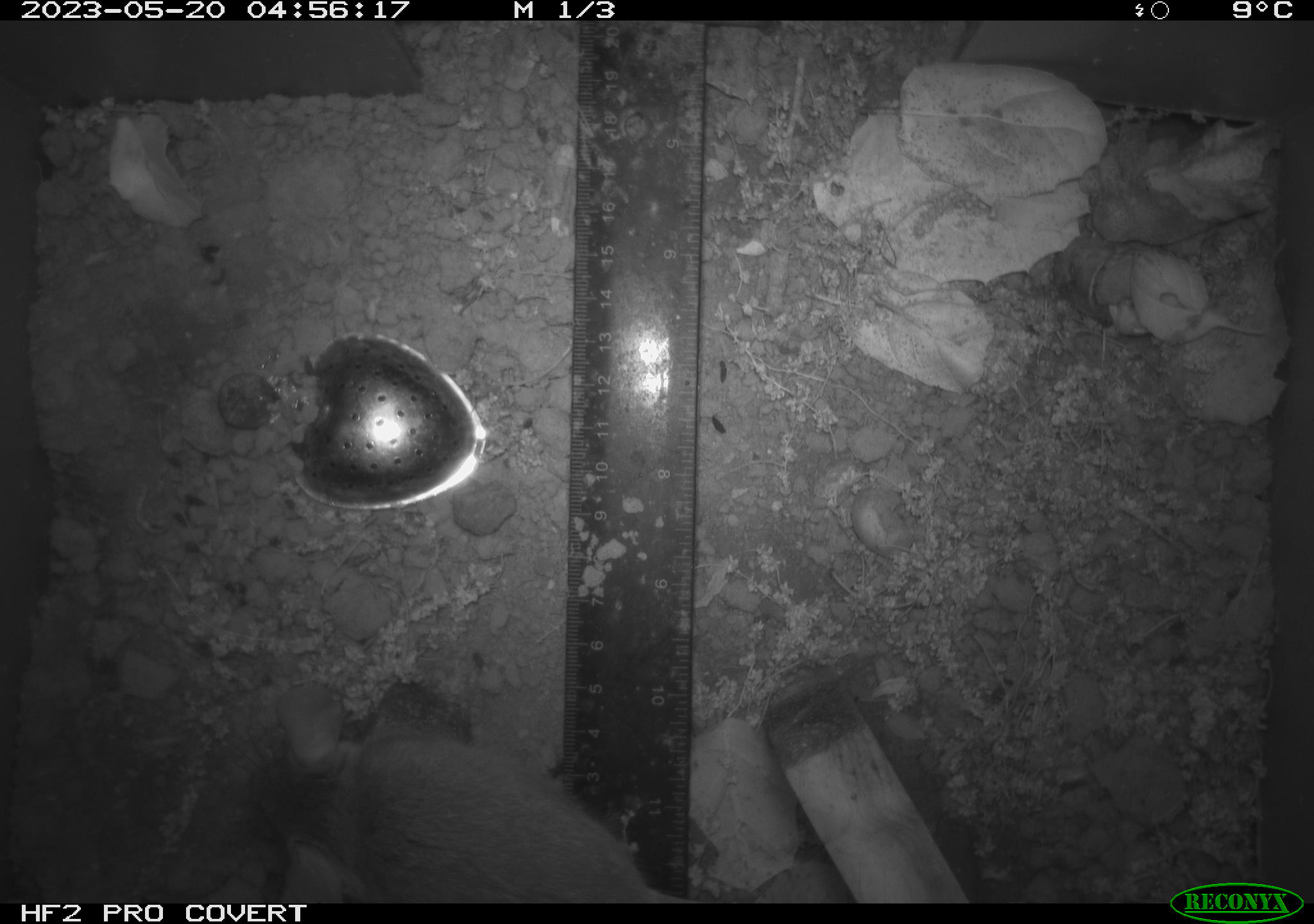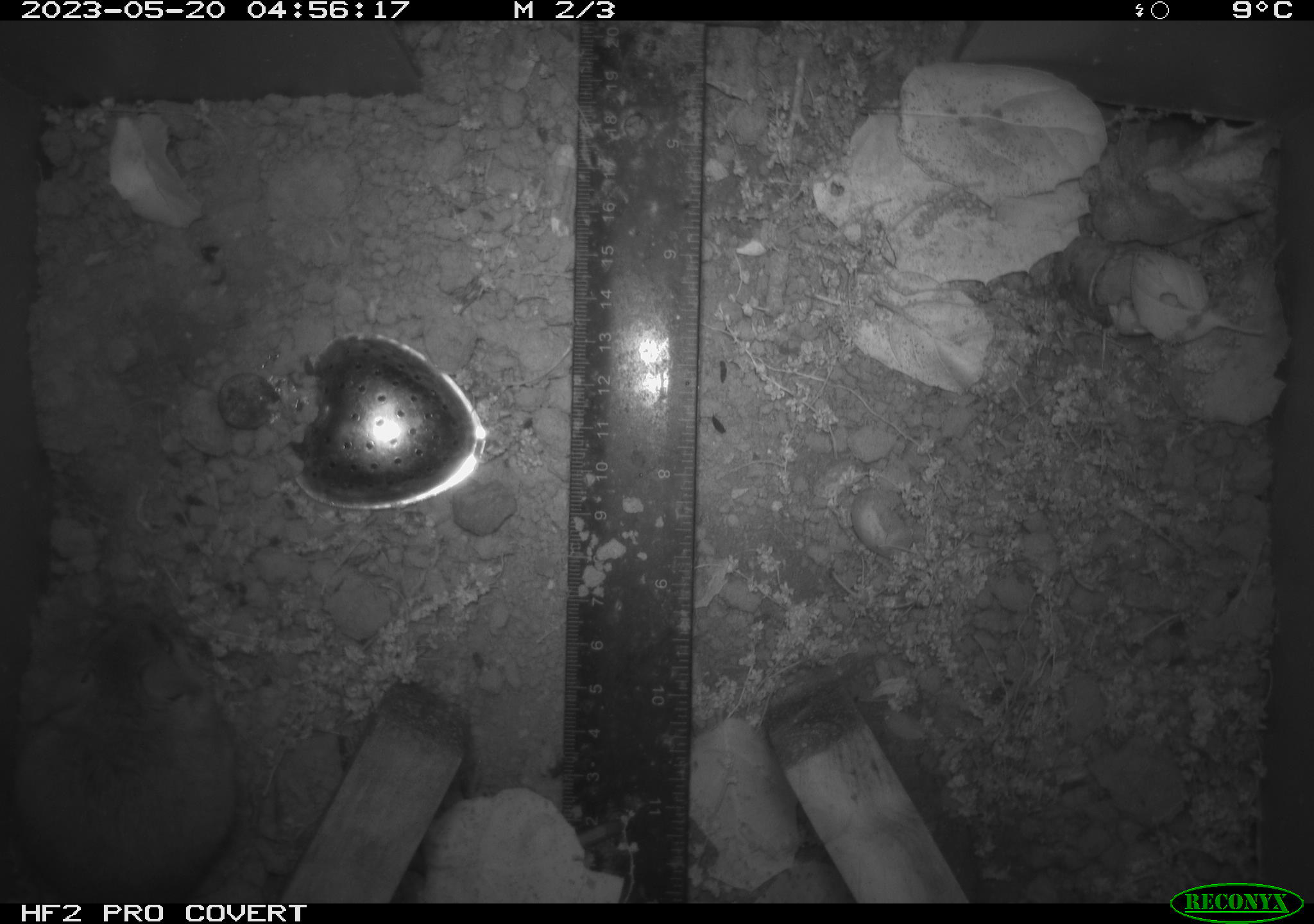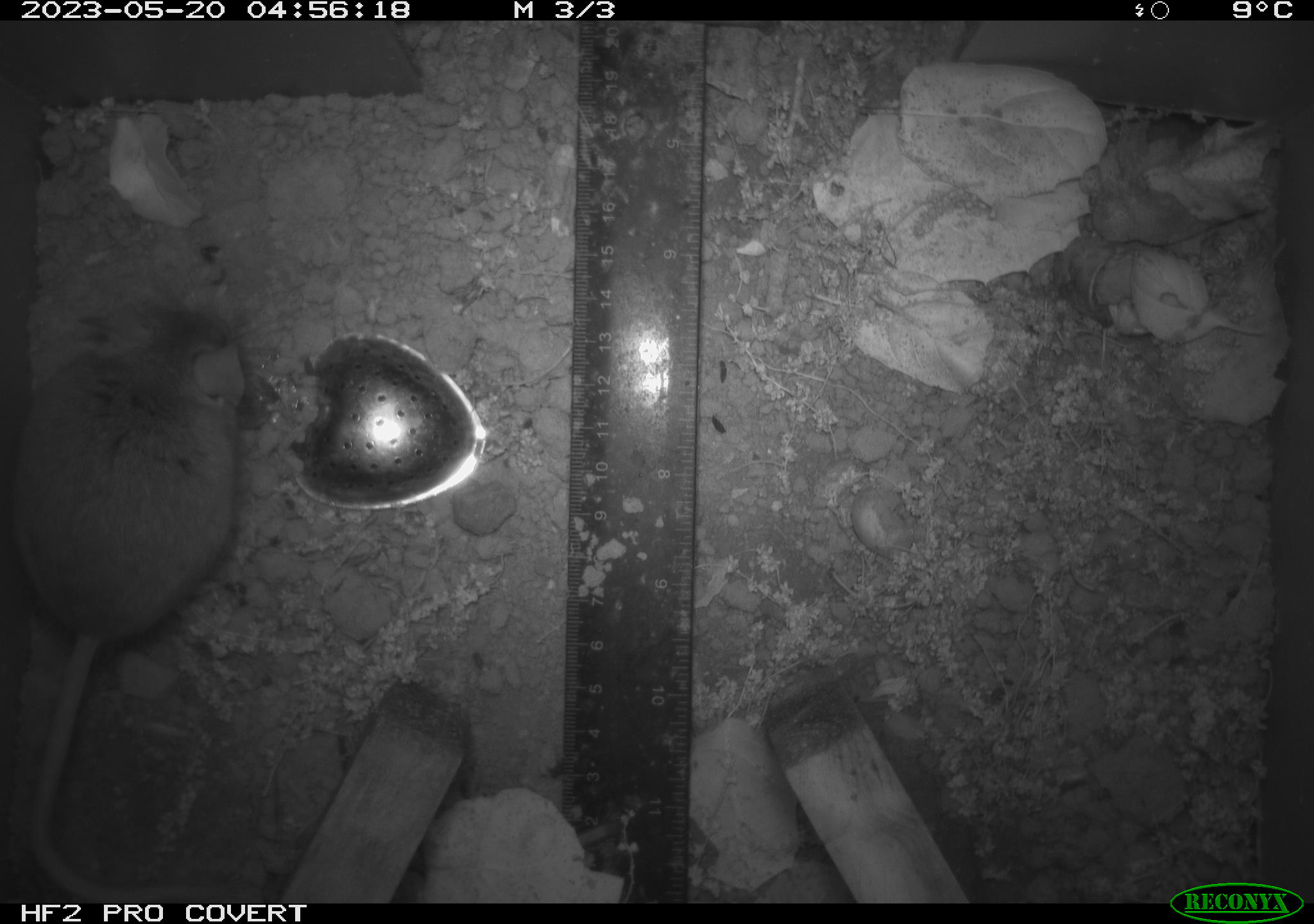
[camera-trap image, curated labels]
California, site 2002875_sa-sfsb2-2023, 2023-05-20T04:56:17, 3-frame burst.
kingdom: Animalia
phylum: Chordata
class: Mammalia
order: Rodentia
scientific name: Rodentia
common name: mouse species